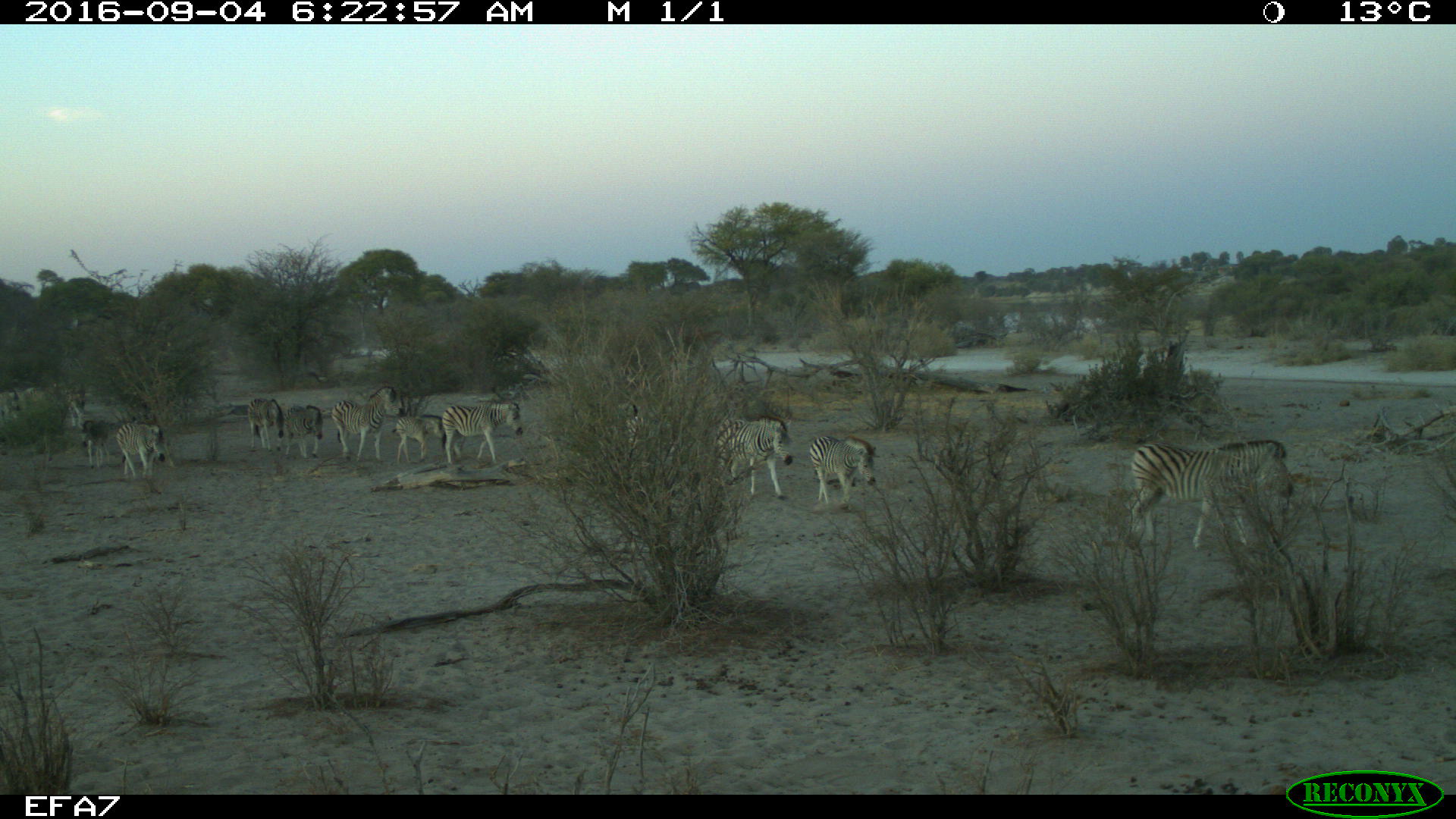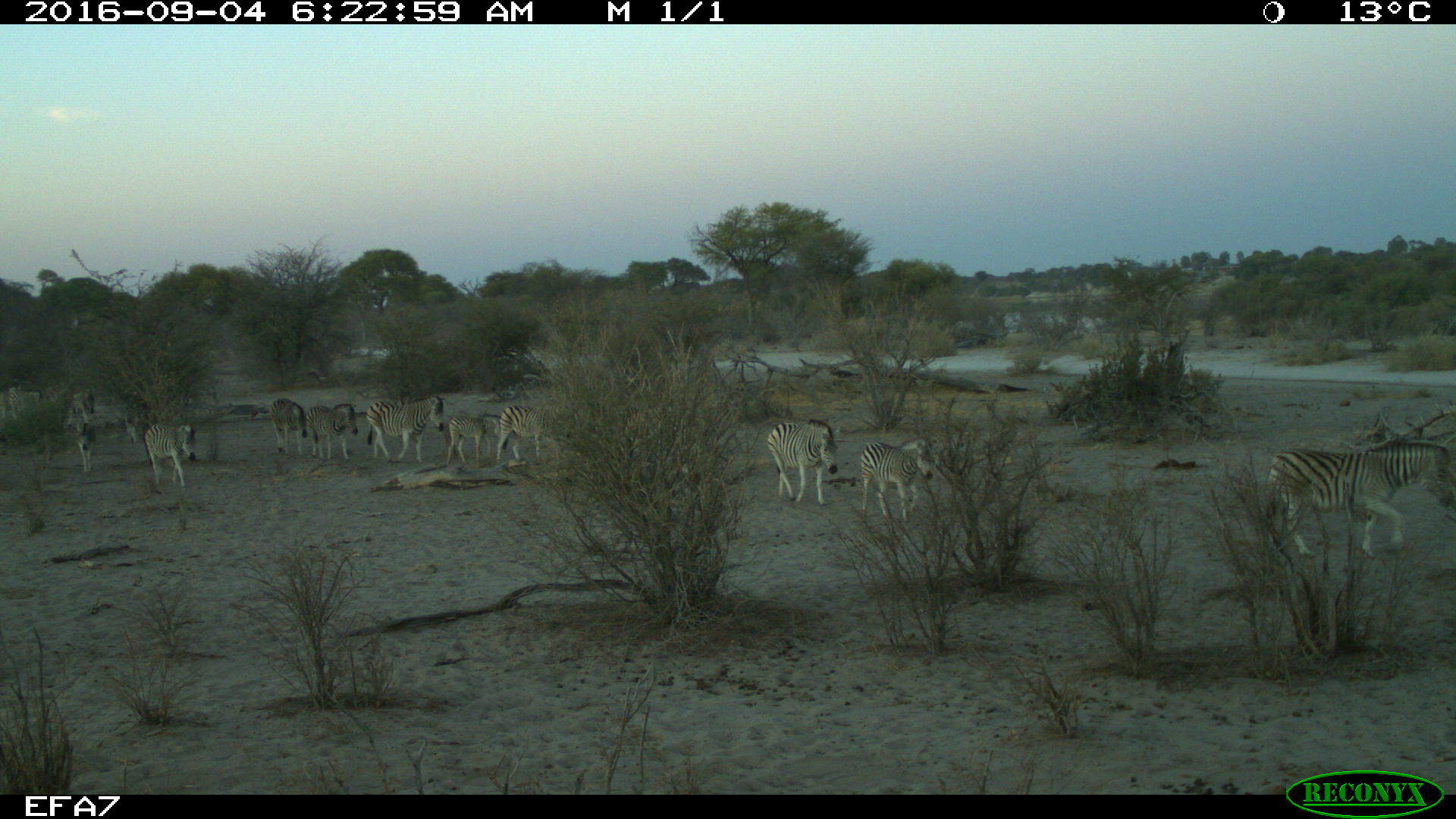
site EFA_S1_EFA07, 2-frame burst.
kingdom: Animalia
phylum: Chordata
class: Mammalia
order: Perissodactyla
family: Equidae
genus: Equus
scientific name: Equus quagga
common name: plains zebra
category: zebraplains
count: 10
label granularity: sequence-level